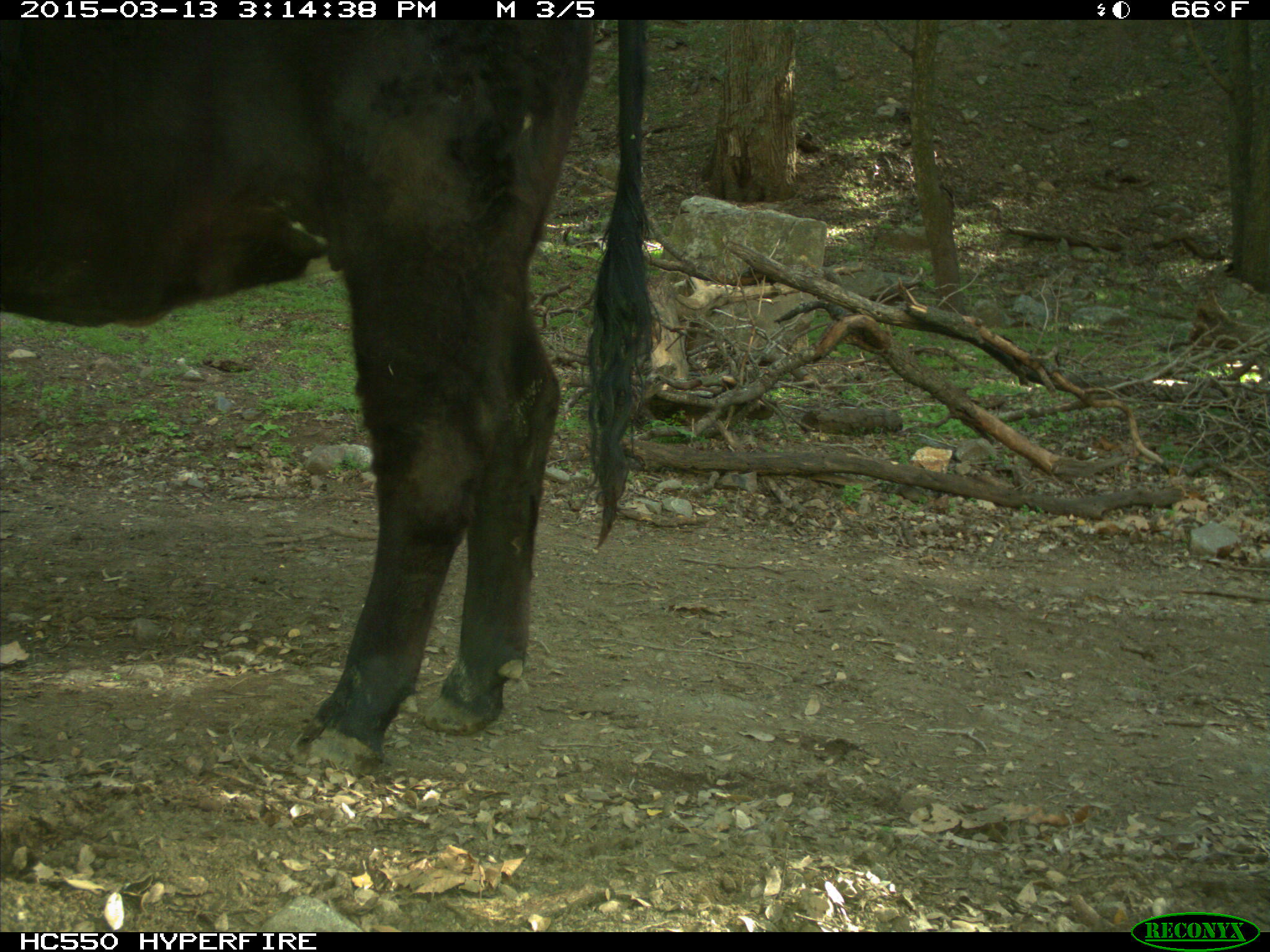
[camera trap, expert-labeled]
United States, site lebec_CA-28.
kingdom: Animalia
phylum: Chordata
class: Mammalia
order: Artiodactyla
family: Bovidae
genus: Bos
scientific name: Bos taurus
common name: domestic cow